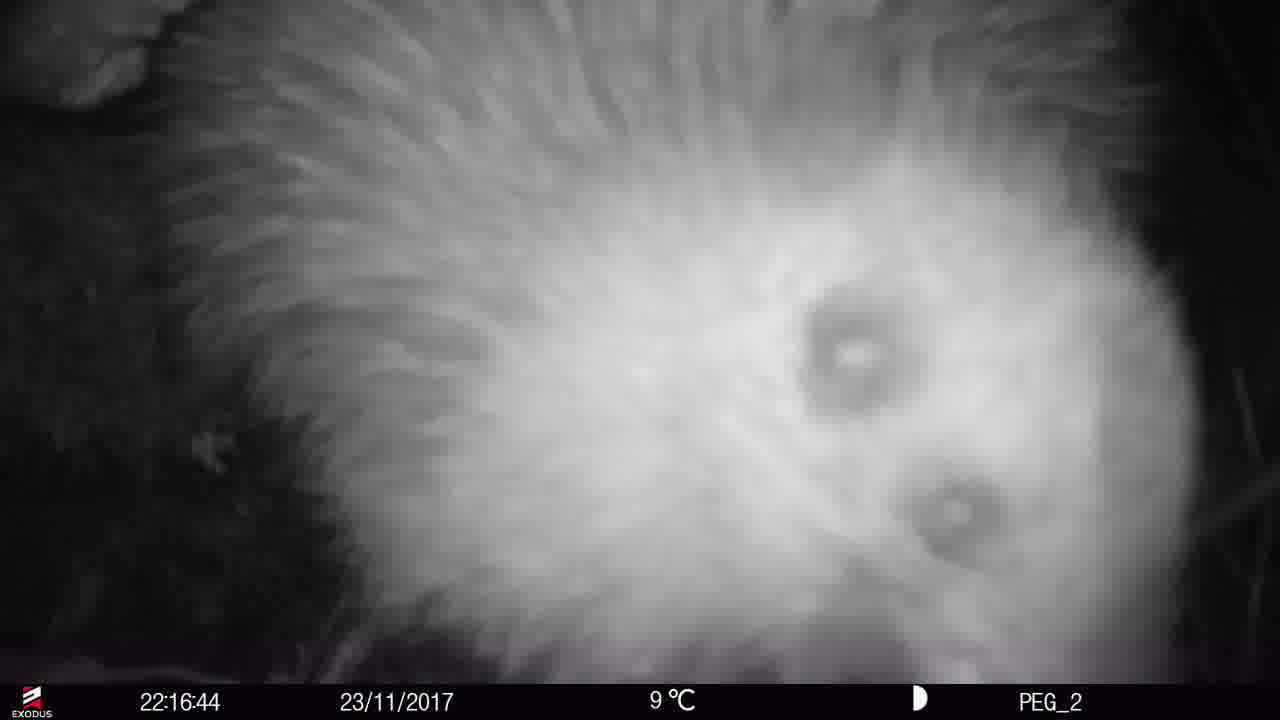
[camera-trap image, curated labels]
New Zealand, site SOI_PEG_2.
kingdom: Animalia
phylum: Chordata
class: Aves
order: Apterygiformes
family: Apterygidae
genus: Apteryx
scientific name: Apteryx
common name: kiwi